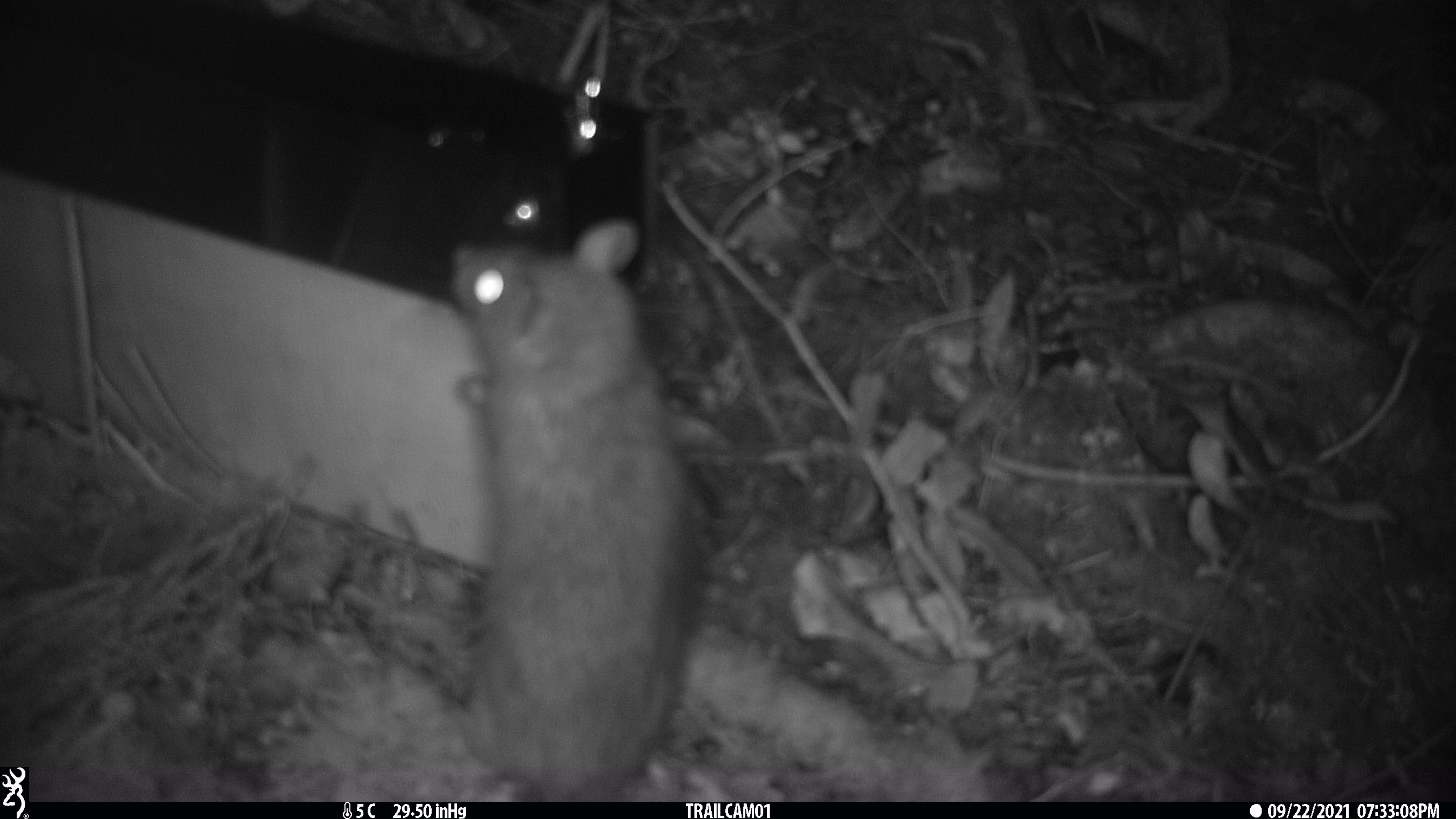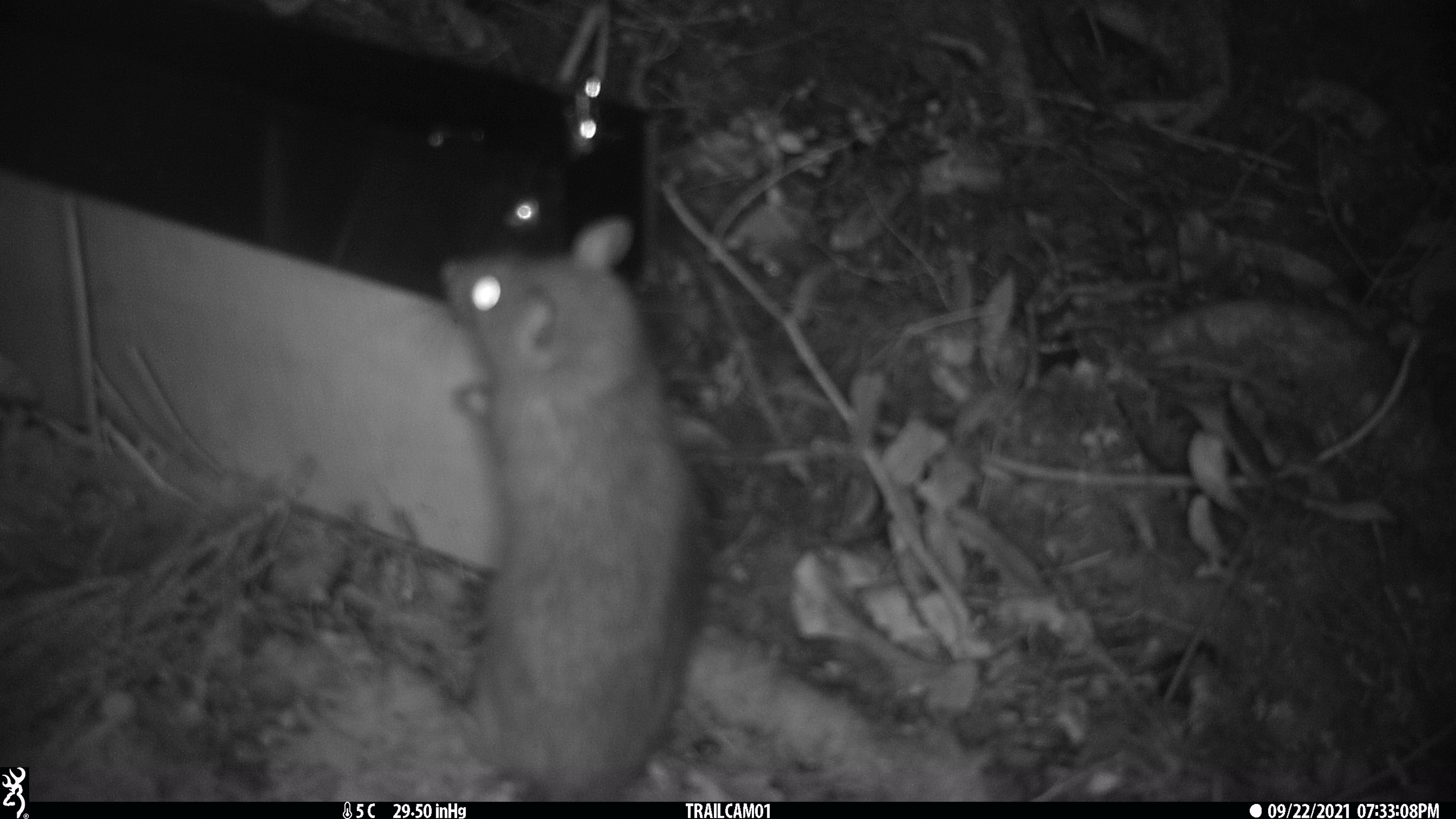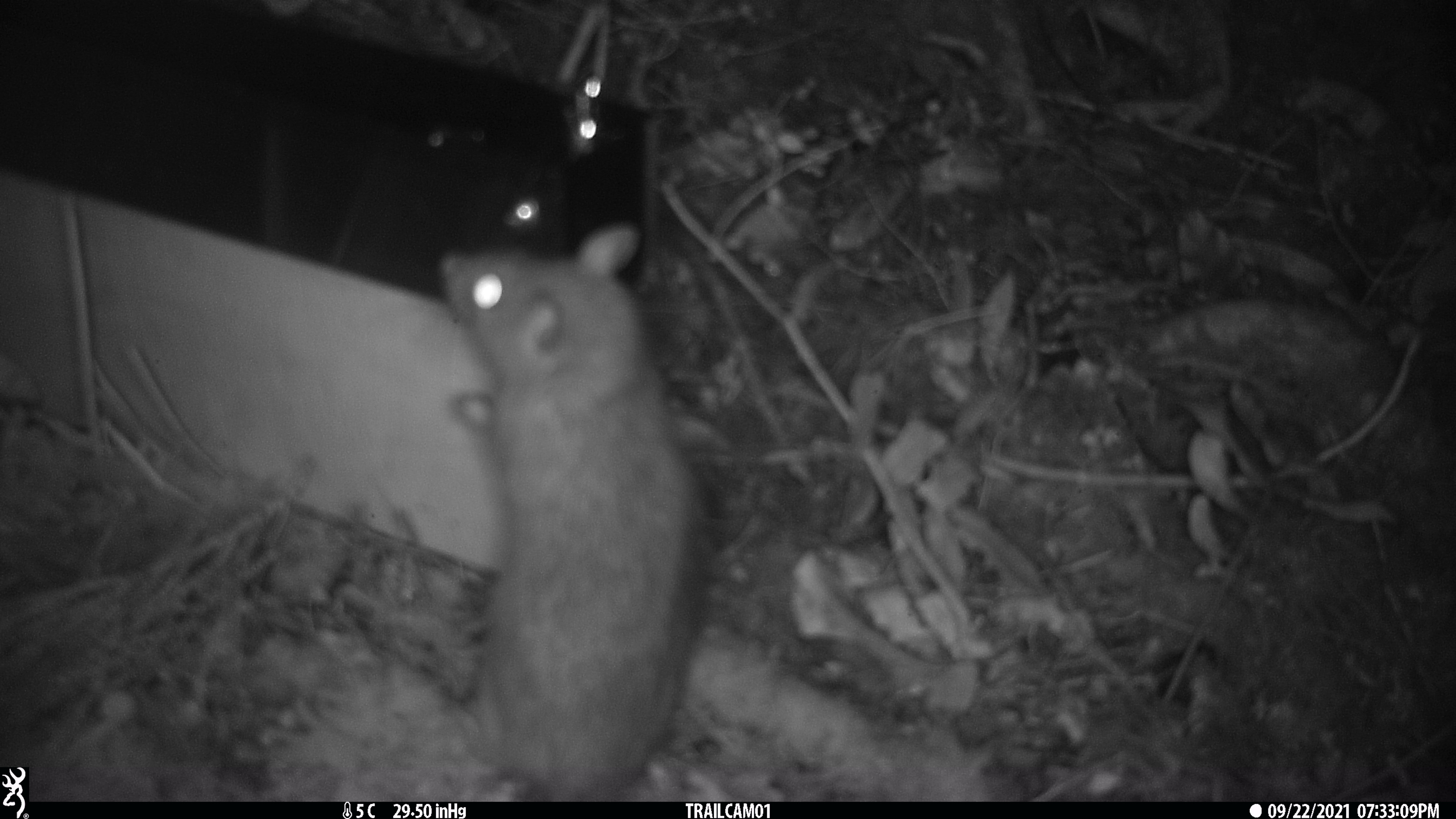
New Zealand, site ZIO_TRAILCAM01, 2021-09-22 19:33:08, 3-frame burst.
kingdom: Animalia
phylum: Chordata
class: Mammalia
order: Rodentia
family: Muridae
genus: Rattus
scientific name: Rattus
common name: rat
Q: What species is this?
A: Rat (Rattus).